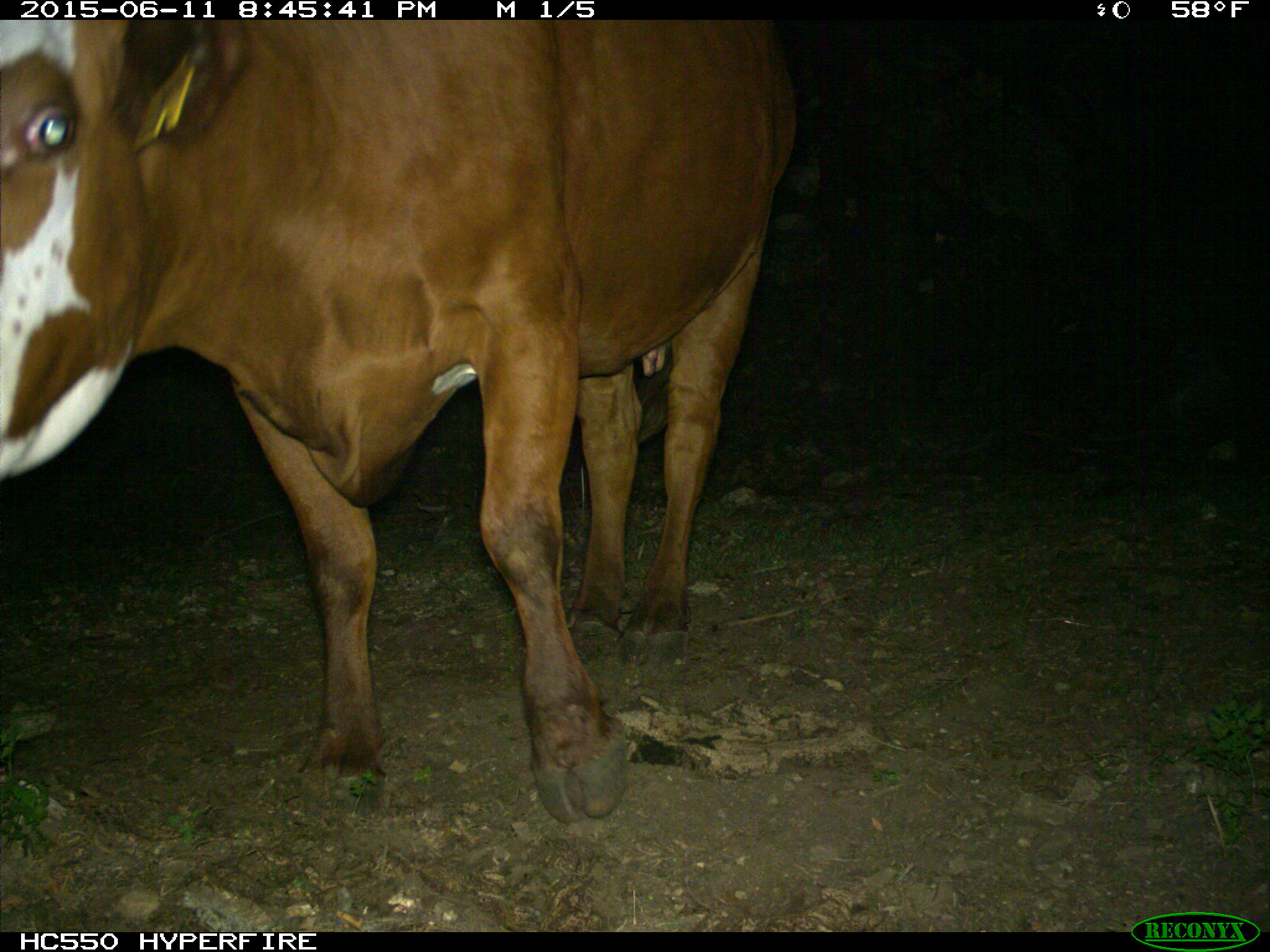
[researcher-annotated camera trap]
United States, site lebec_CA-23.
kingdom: Animalia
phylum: Chordata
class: Mammalia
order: Artiodactyla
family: Bovidae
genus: Bos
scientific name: Bos taurus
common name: domestic cow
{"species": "Bos taurus (domestic cow)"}